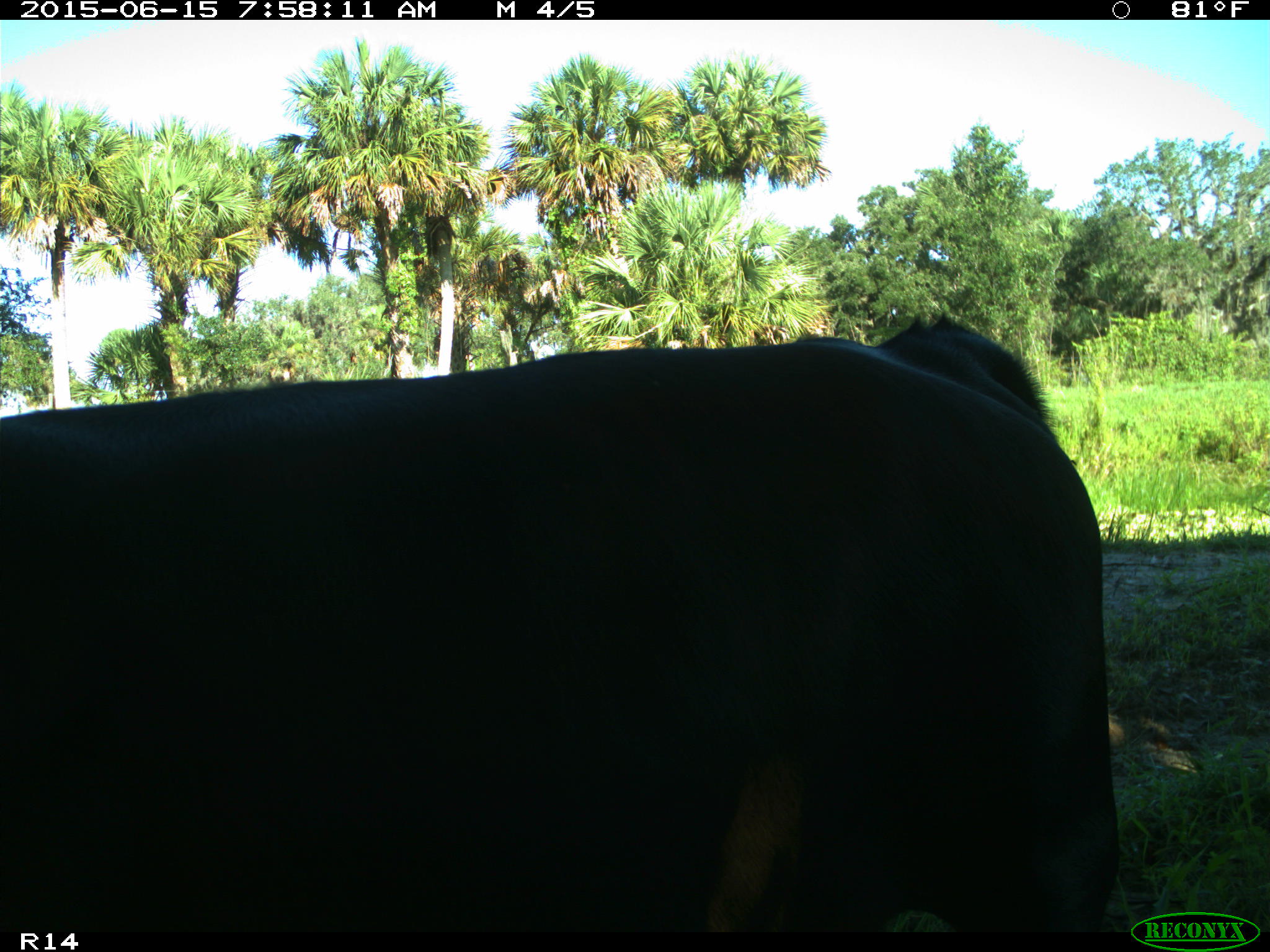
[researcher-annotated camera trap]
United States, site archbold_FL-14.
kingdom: Animalia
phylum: Chordata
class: Mammalia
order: Artiodactyla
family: Bovidae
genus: Bos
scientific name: Bos taurus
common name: domestic cow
Bos taurus (domestic cow).